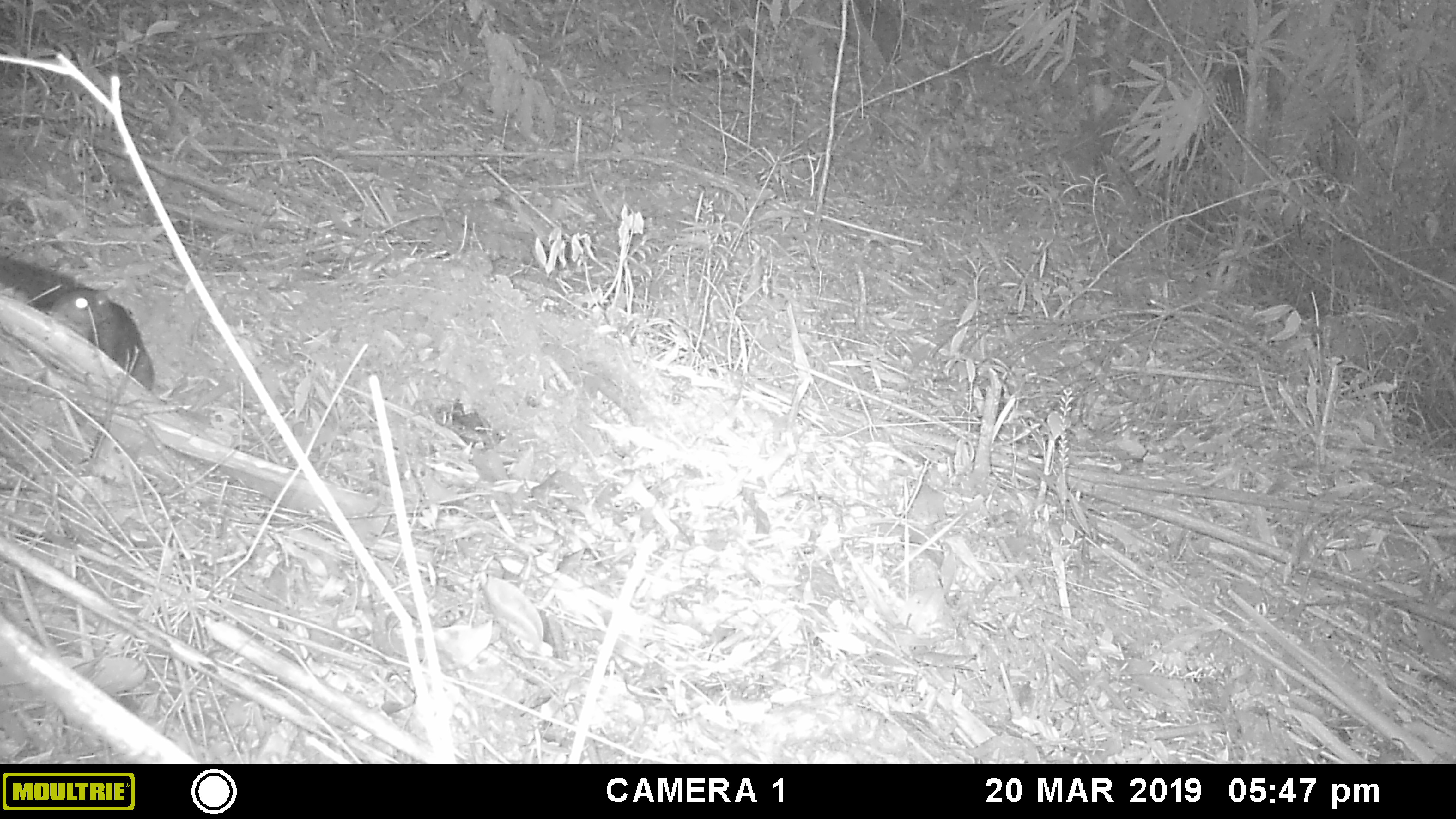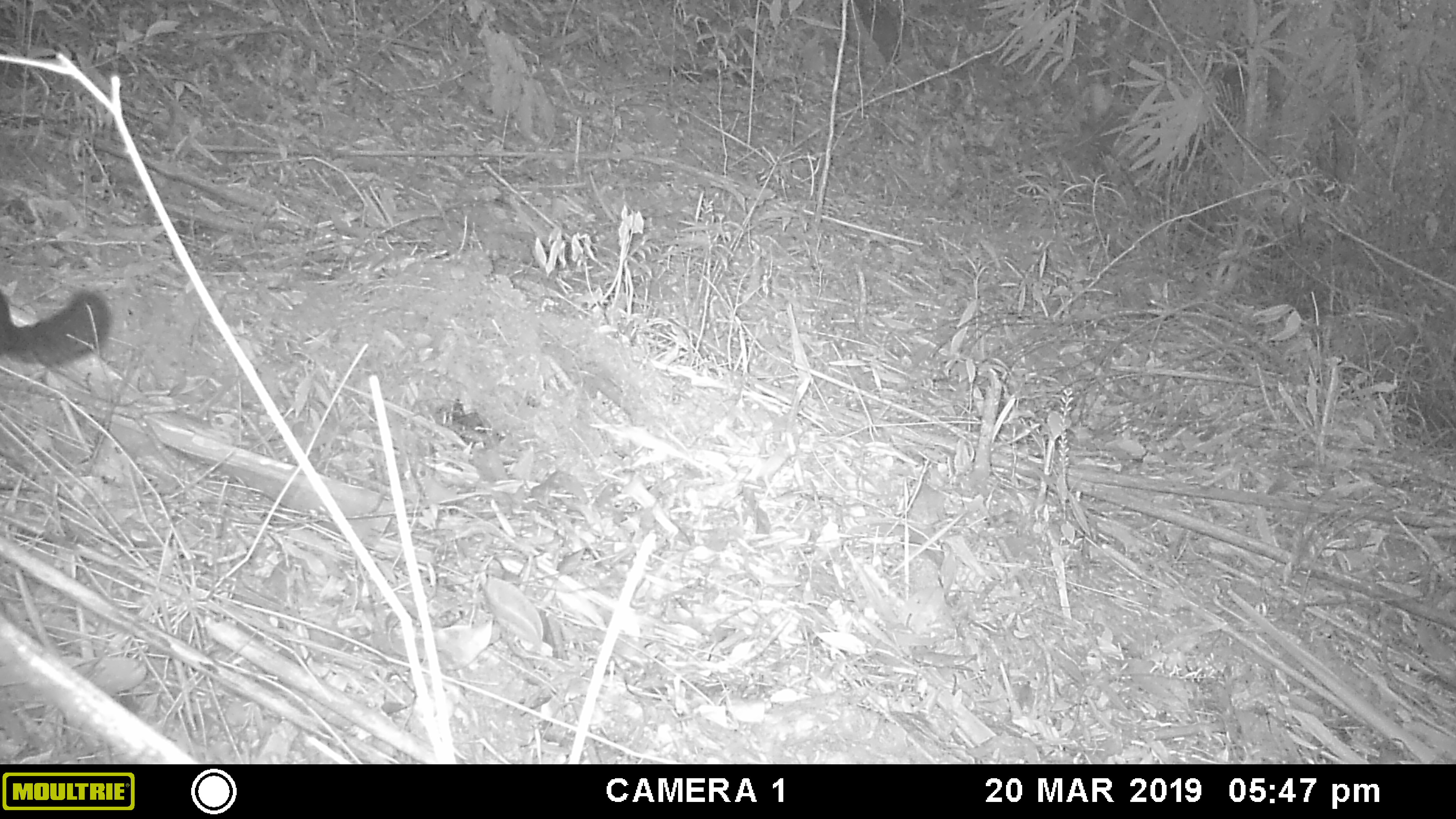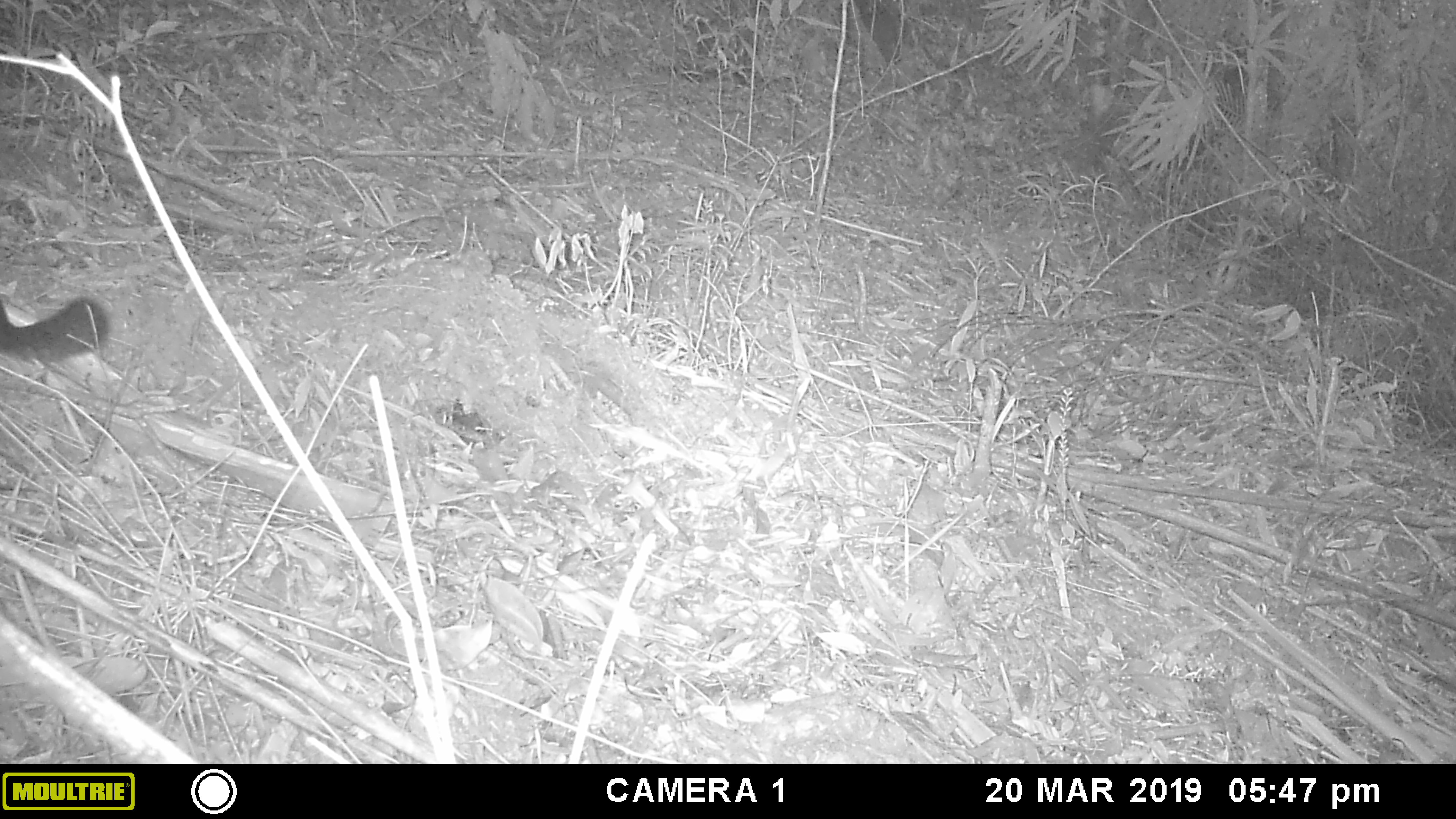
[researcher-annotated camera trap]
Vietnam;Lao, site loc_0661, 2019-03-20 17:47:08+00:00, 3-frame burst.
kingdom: Animalia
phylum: Chordata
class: Mammalia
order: Rodentia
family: Sciuridae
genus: Dremomys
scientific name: Dremomys rufigenis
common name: red-cheeked squirrel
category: red cheeked squirrel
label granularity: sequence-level